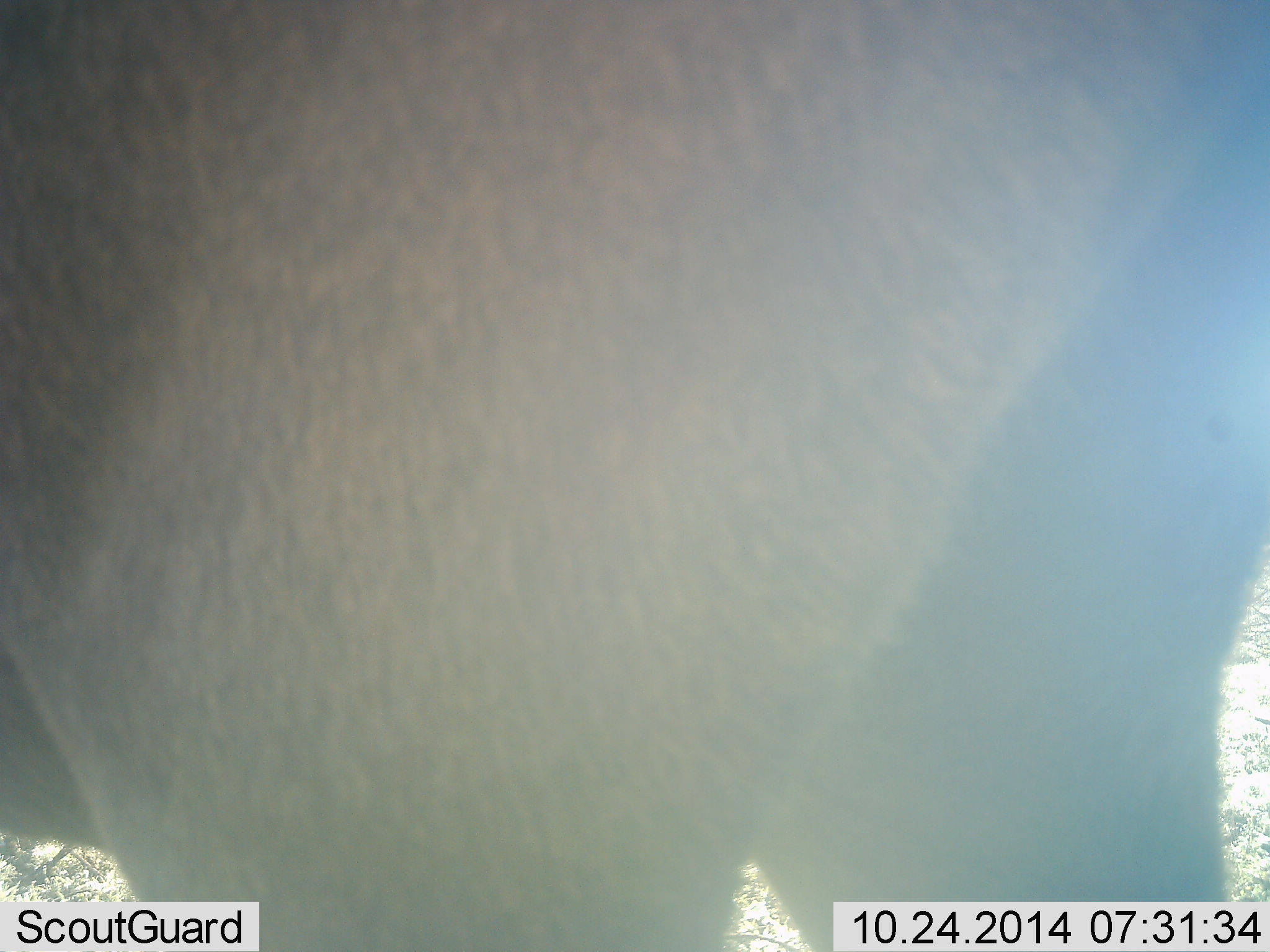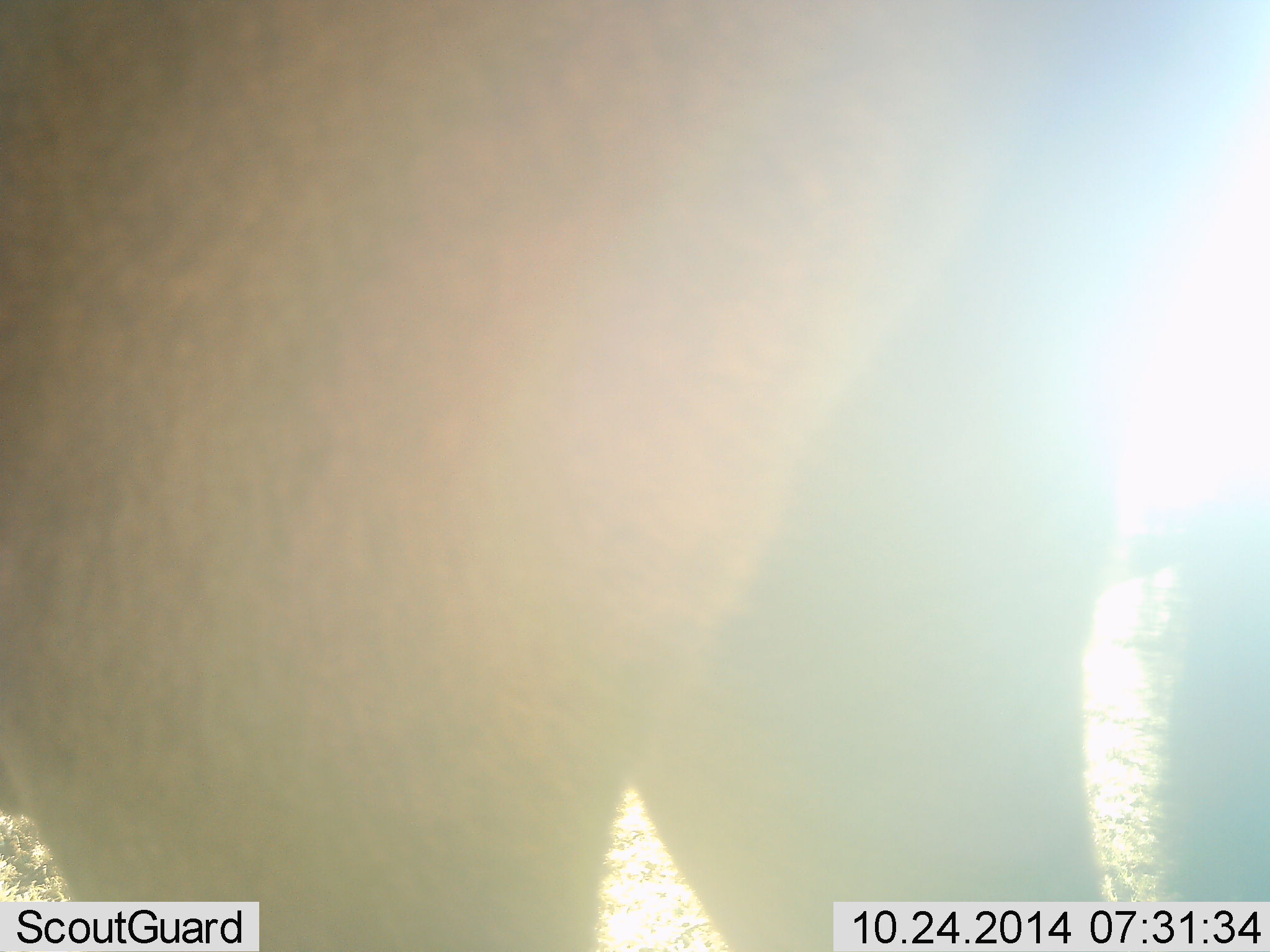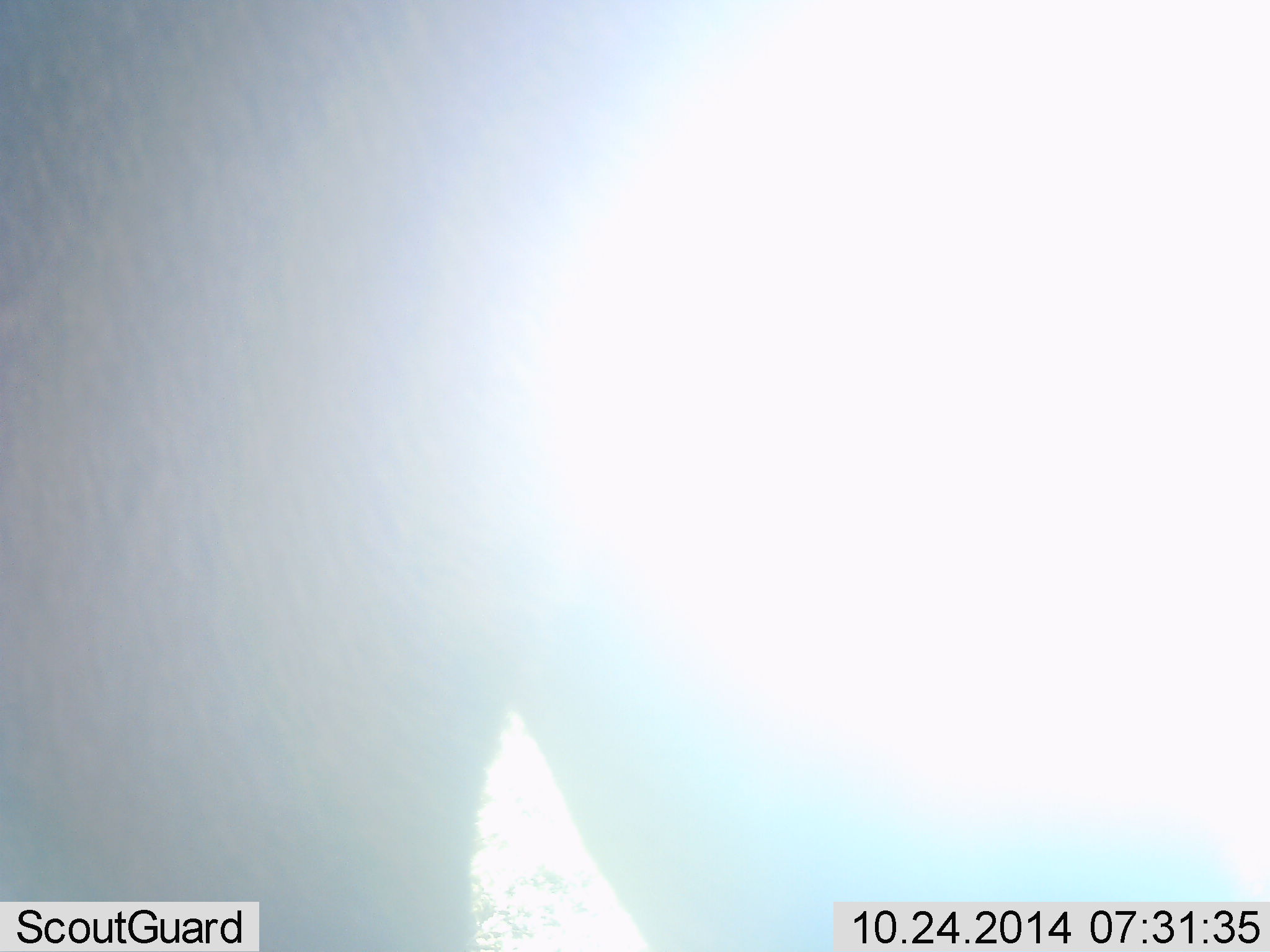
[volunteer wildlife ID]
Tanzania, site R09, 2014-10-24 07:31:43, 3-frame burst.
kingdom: Animalia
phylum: Chordata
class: Mammalia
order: Artiodactyla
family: Bovidae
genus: Connochaetes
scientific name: Connochaetes taurinus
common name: blue wildebeest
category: wildebeest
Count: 1.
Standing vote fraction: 50%.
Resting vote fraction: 0%.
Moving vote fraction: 50%.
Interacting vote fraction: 0%.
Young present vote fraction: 0%.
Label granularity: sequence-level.